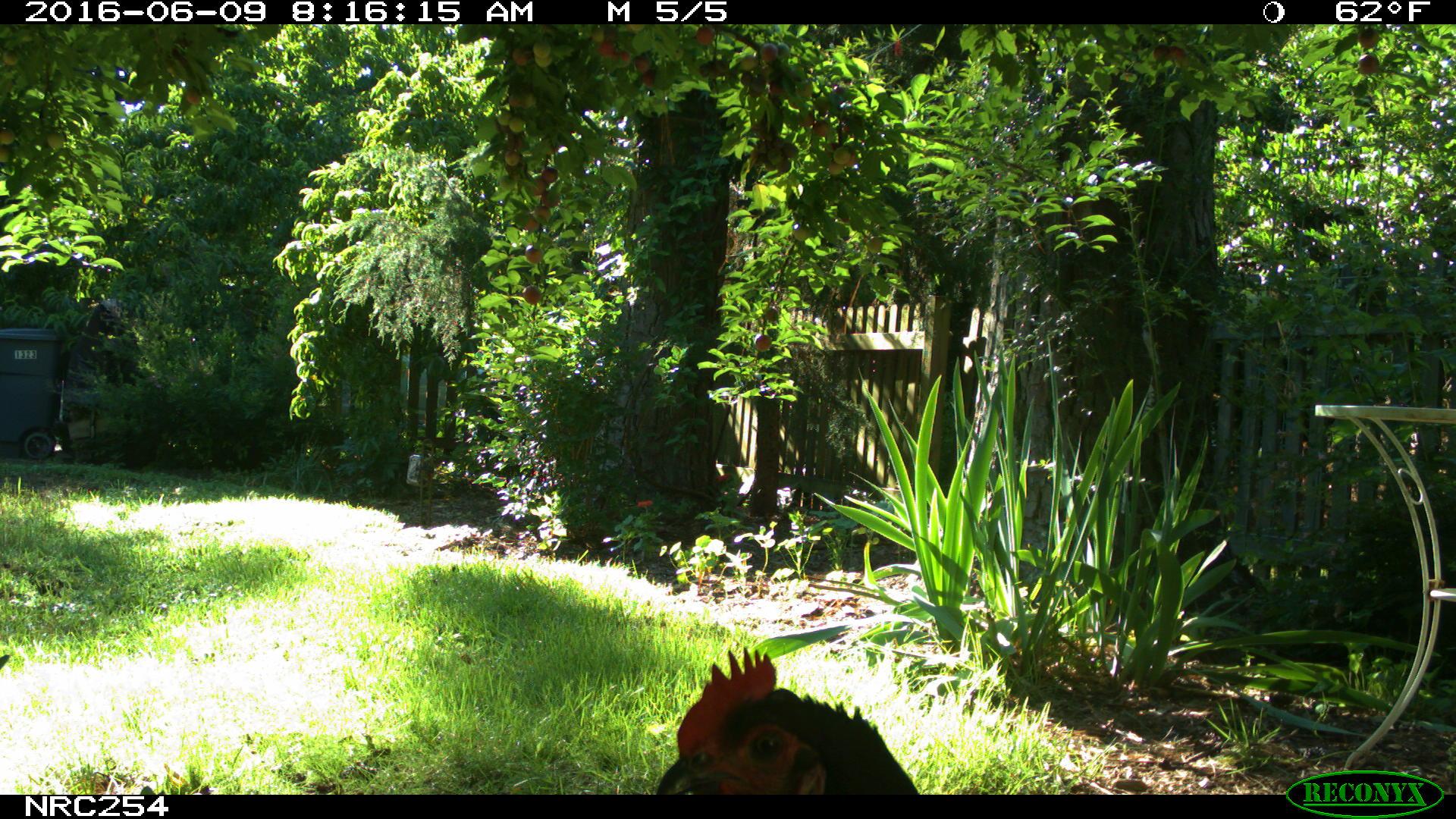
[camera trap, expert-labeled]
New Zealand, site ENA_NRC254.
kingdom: Animalia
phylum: Chordata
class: Aves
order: Galliformes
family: Phasianidae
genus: Gallus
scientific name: Gallus gallus domesticus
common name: chicken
Chicken (Gallus gallus domesticus).